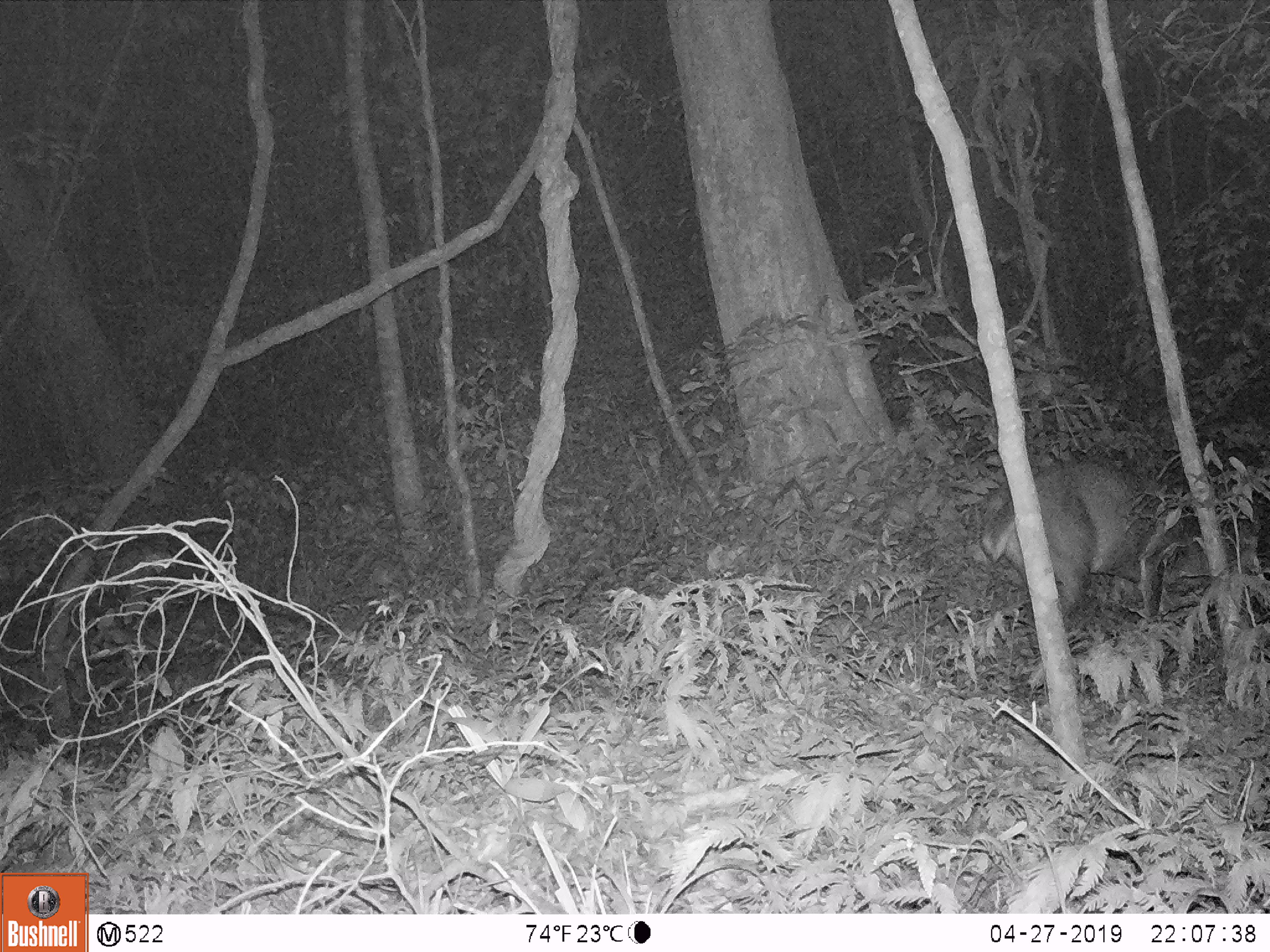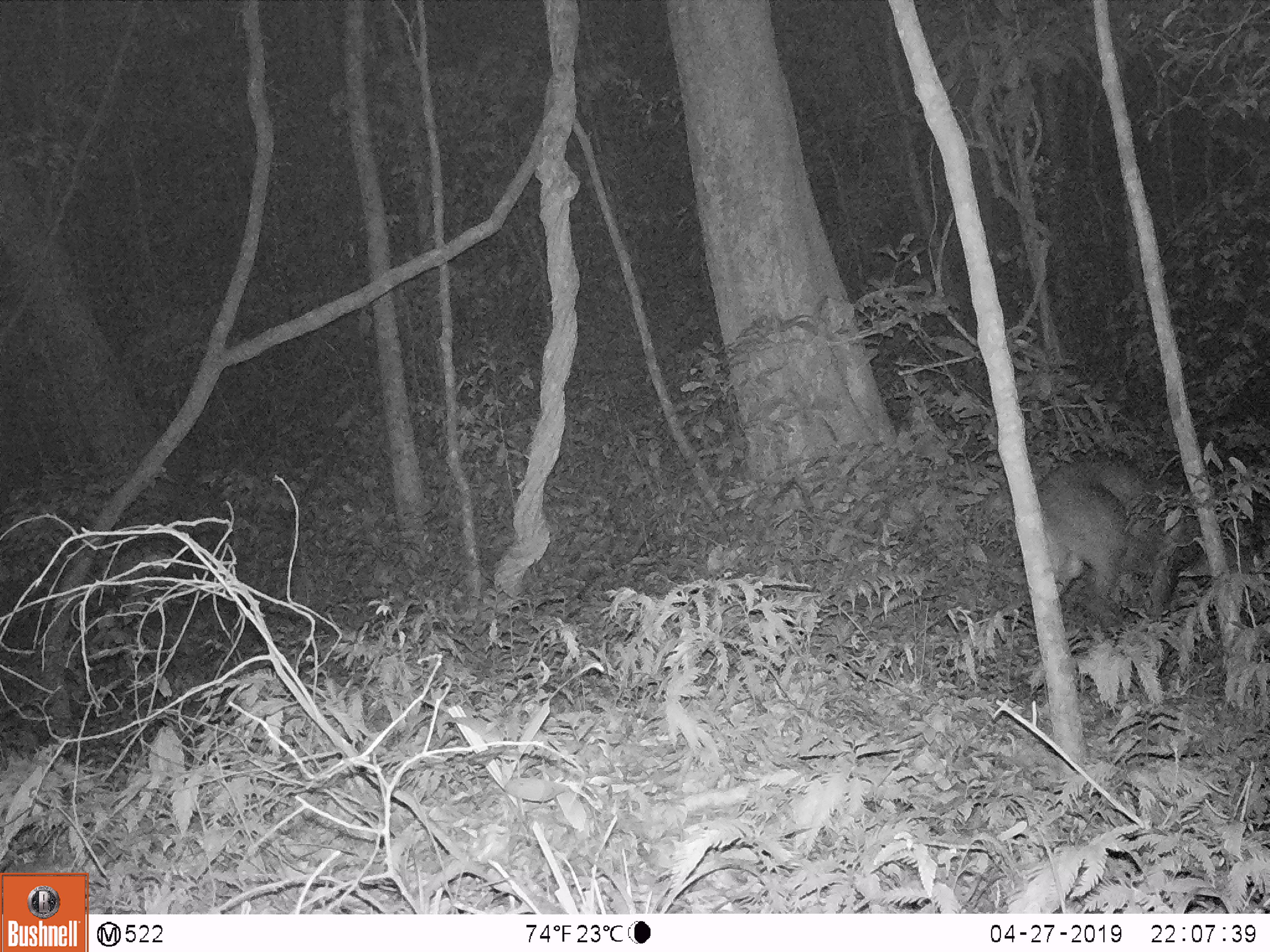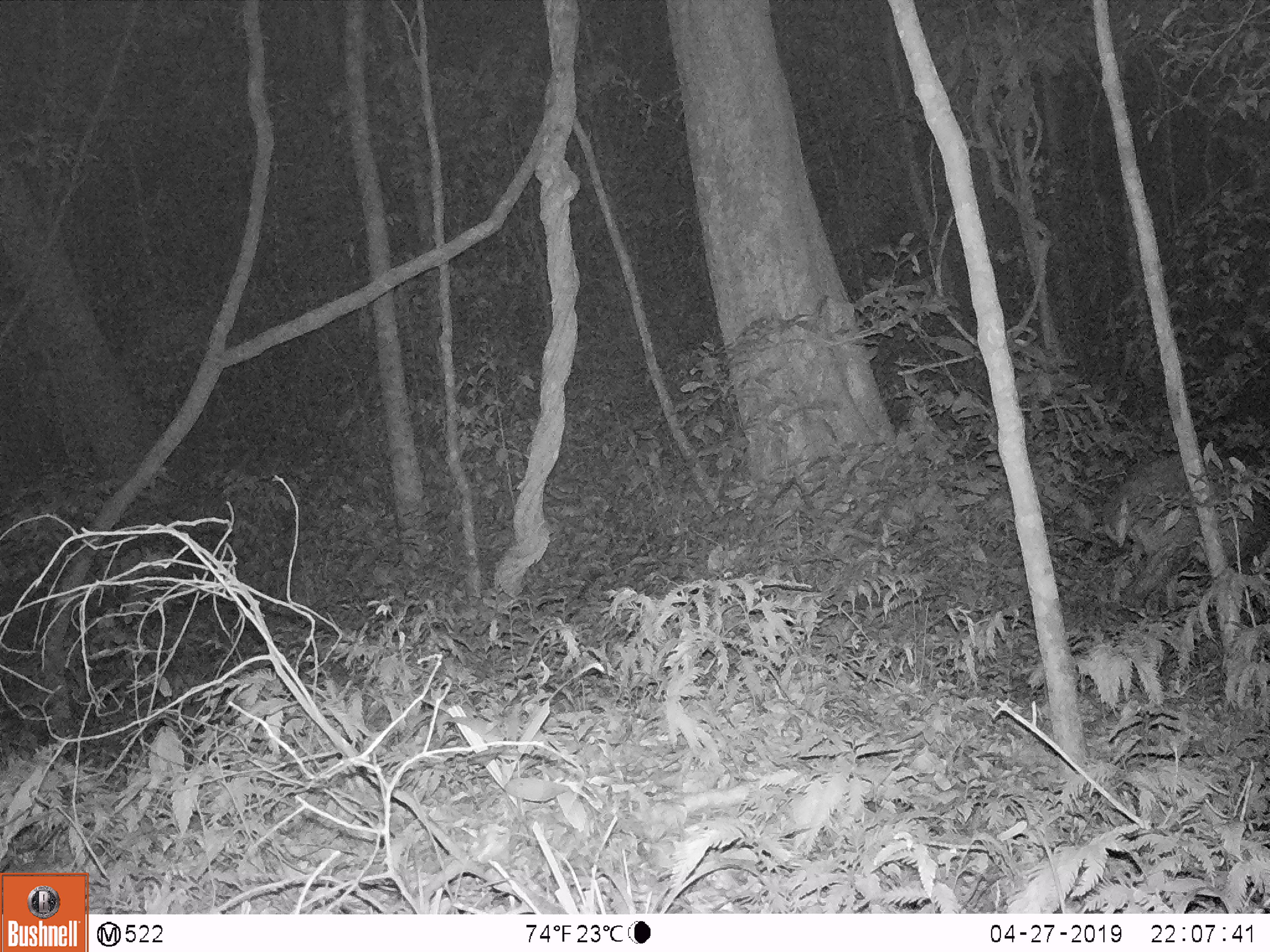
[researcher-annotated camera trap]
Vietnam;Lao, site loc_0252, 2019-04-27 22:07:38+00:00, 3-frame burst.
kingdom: Animalia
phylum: Chordata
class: Mammalia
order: Artiodactyla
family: Cervidae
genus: Muntiacus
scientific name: Muntiacus vuquangensis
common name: large-antlered muntjac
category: large antlered muntjac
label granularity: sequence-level